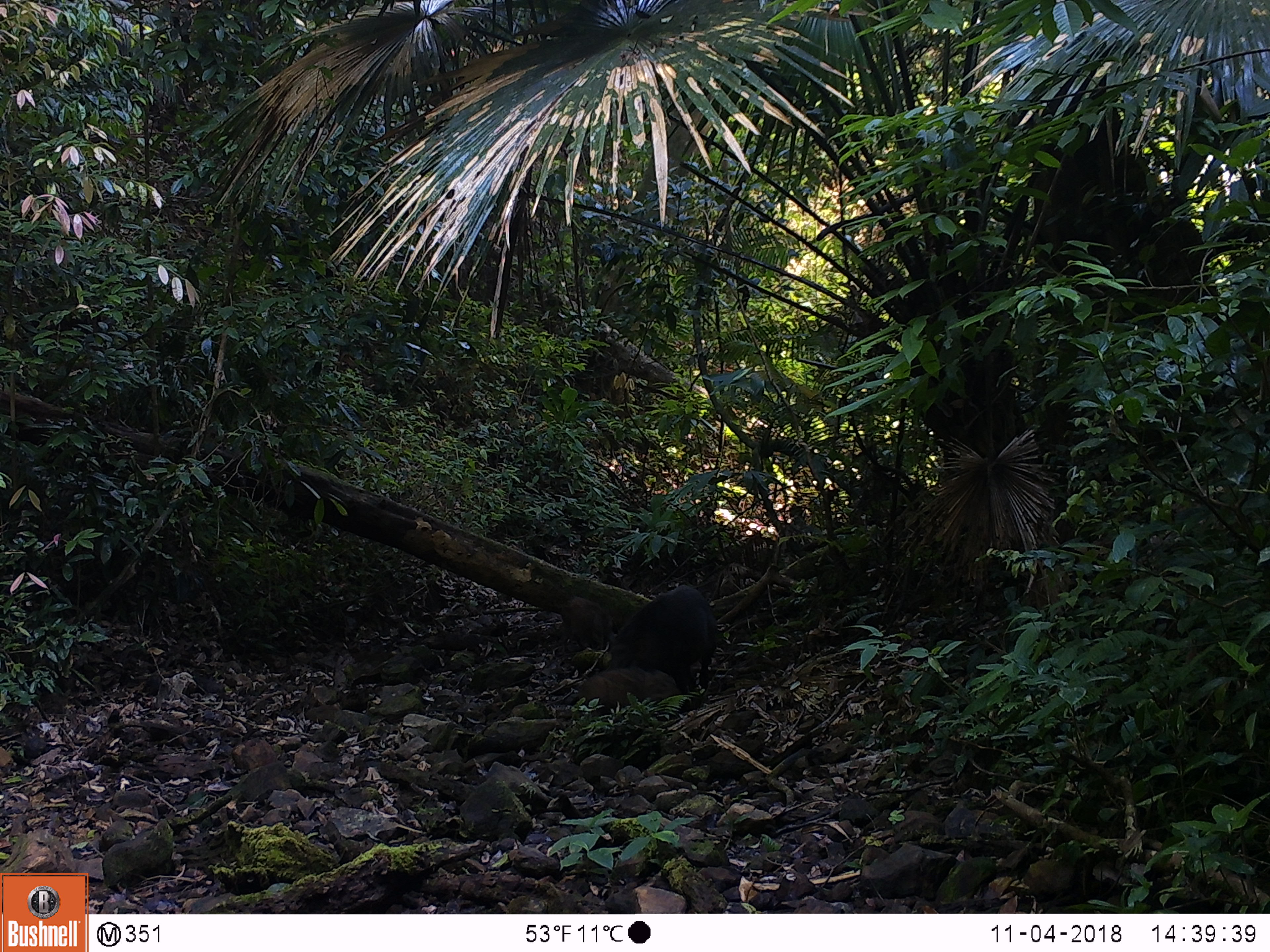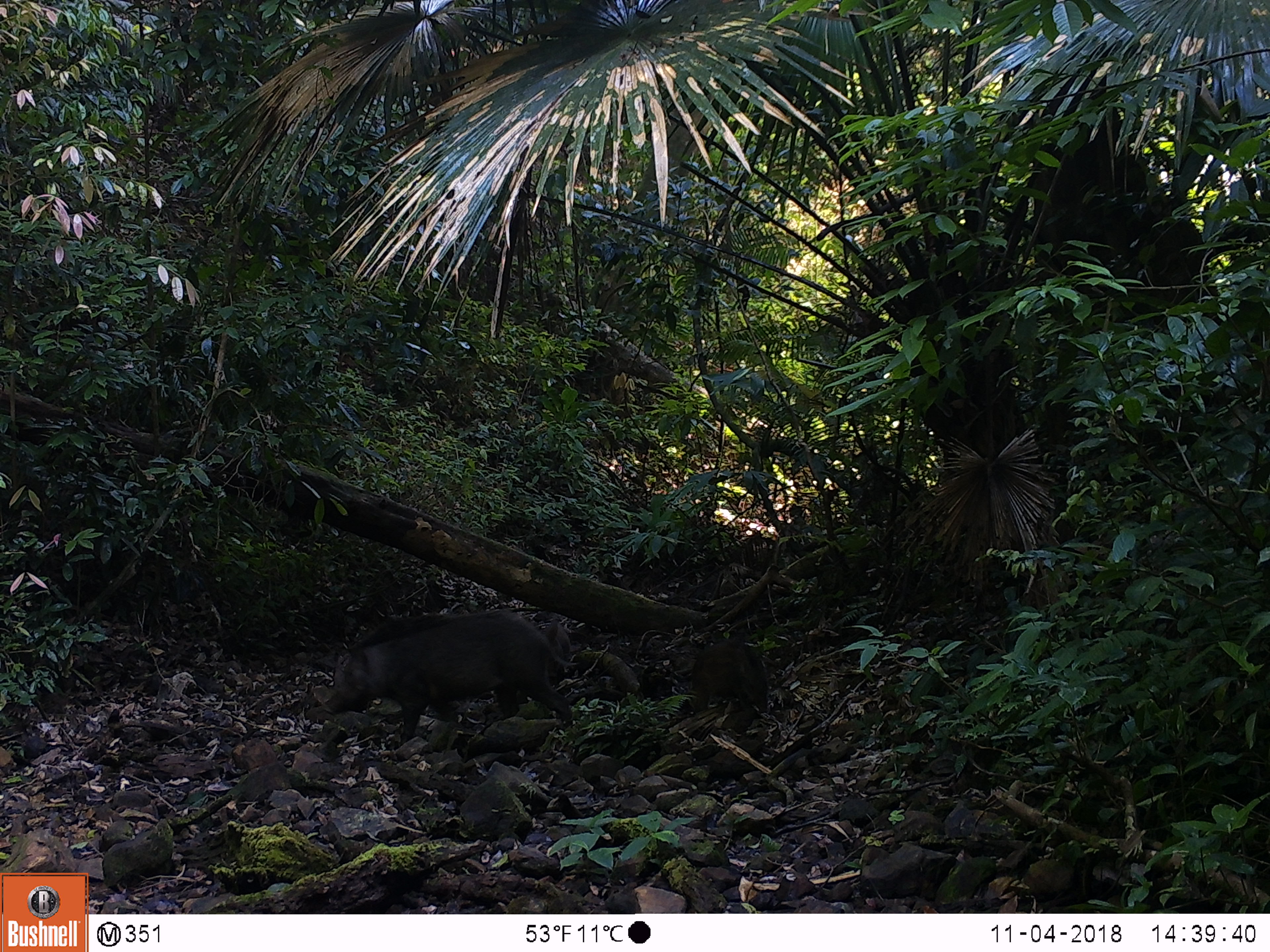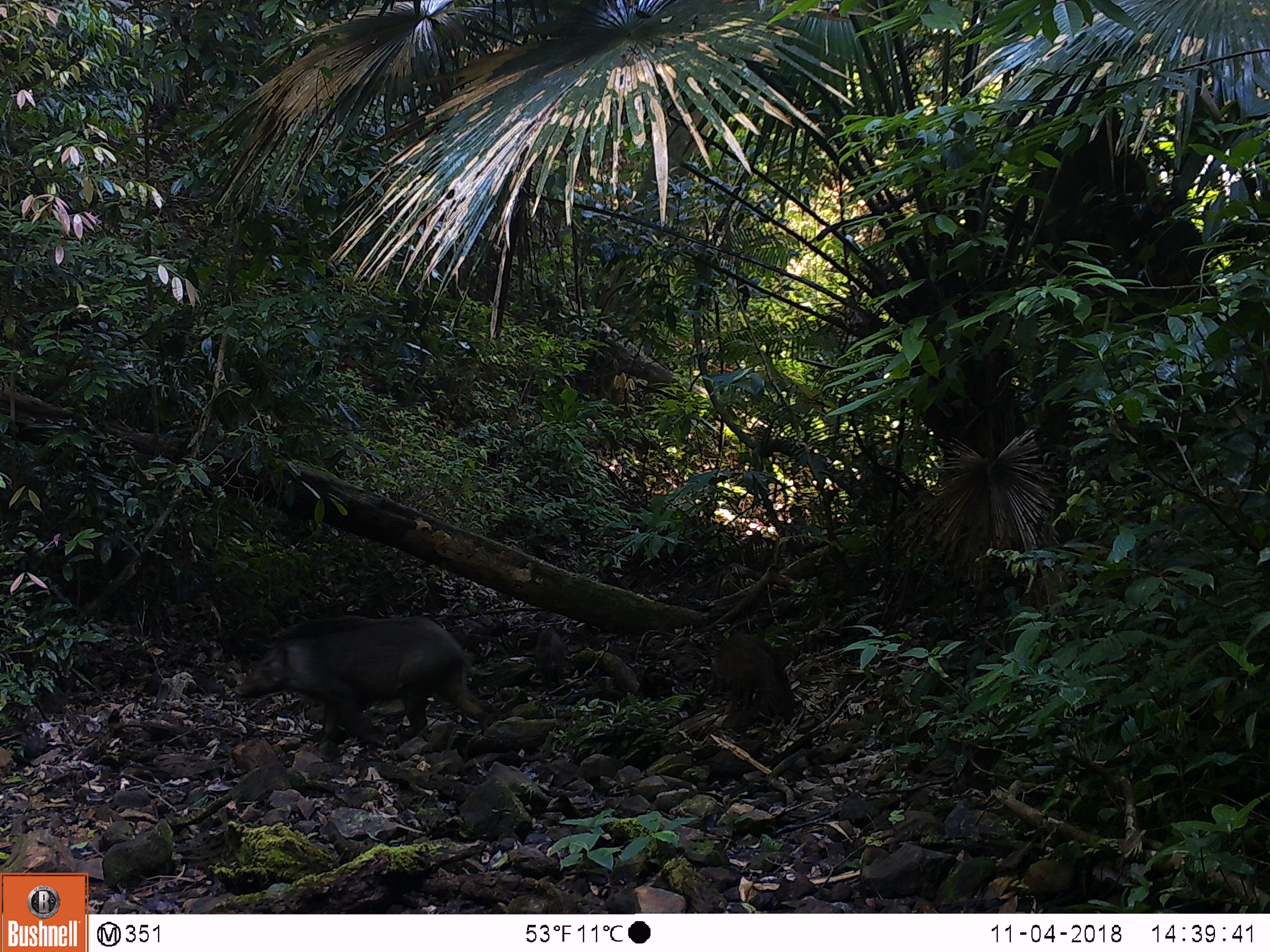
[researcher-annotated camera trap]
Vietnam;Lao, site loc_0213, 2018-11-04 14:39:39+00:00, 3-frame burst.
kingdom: Animalia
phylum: Chordata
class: Mammalia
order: Artiodactyla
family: Suidae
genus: Sus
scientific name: Sus scrofa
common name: eurasian wild pig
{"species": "eurasian wild pig (Sus scrofa)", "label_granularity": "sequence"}